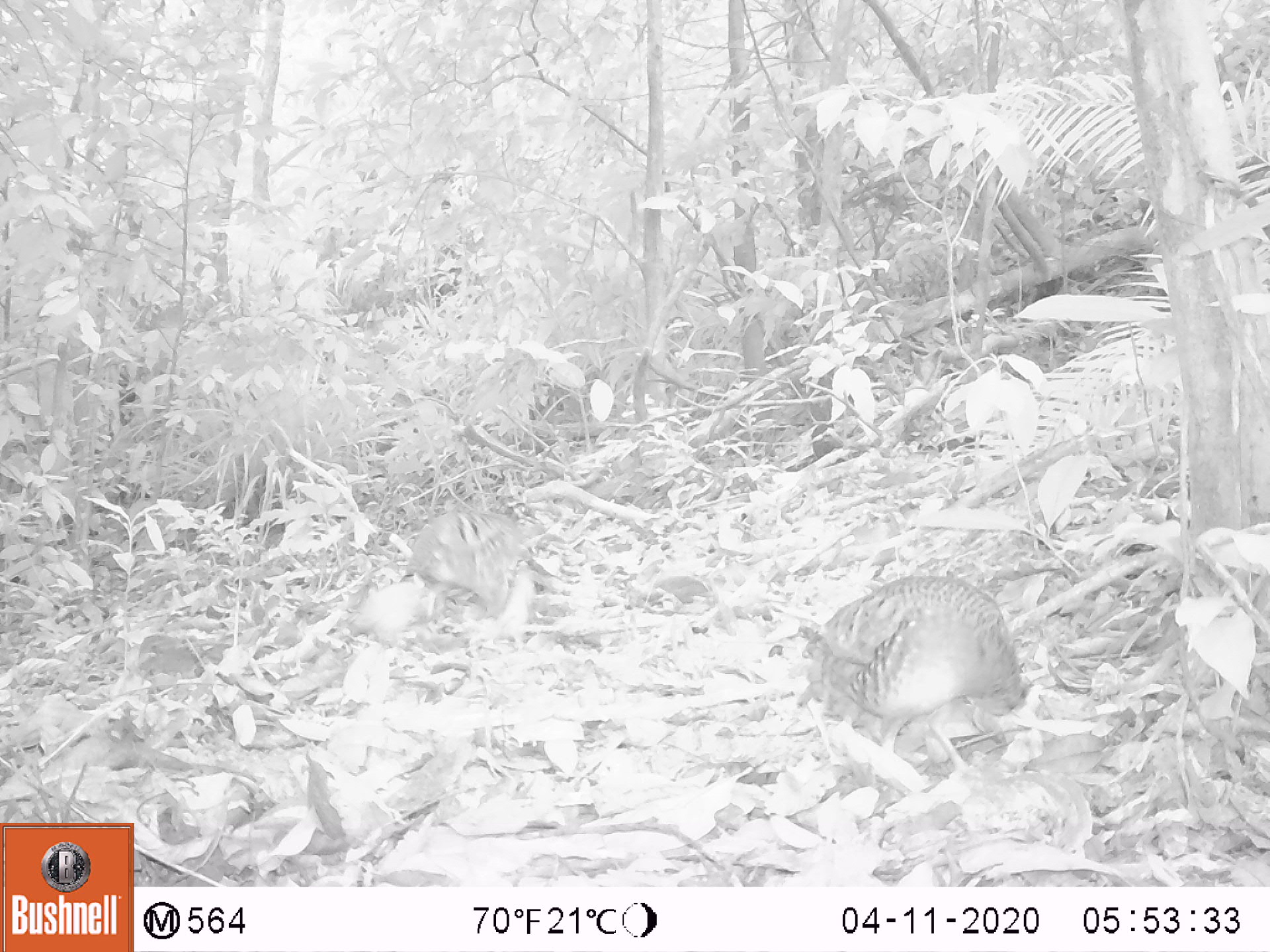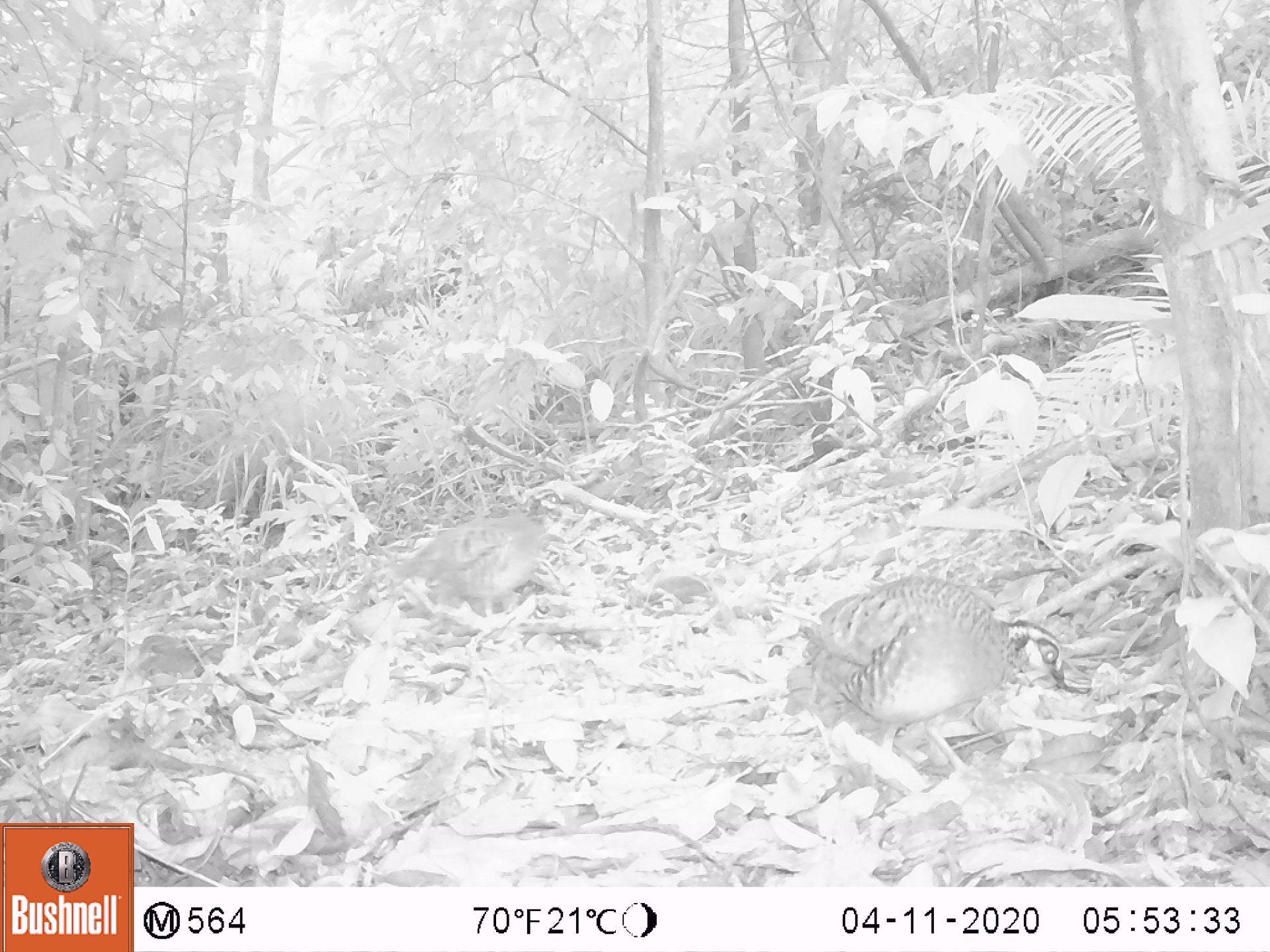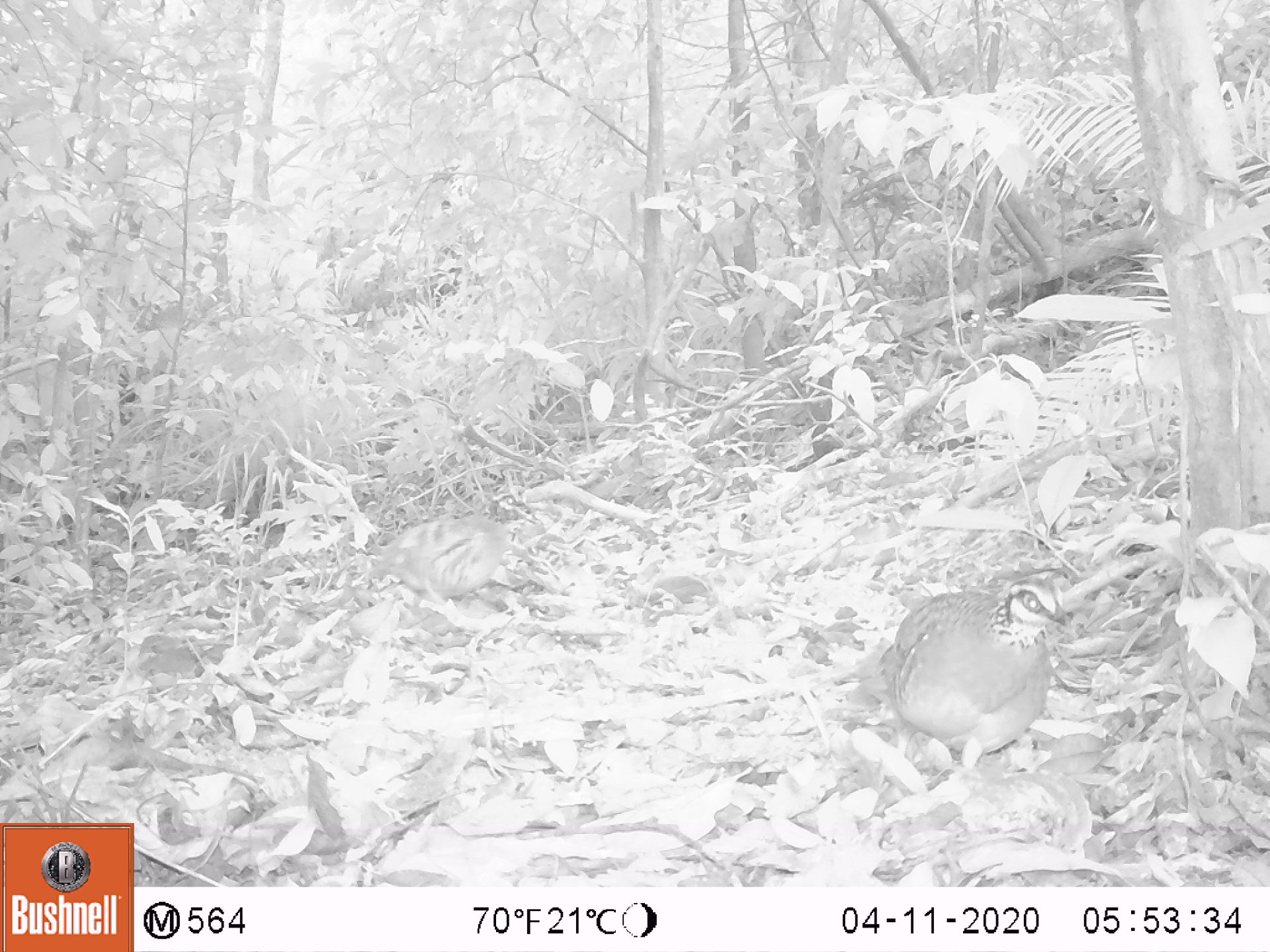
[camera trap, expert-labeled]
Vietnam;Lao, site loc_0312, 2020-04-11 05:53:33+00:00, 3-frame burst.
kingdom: Animalia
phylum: Chordata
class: Aves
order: Galliformes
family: Phasianidae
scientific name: Phasianidae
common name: partridge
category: unidentified partridge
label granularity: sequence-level